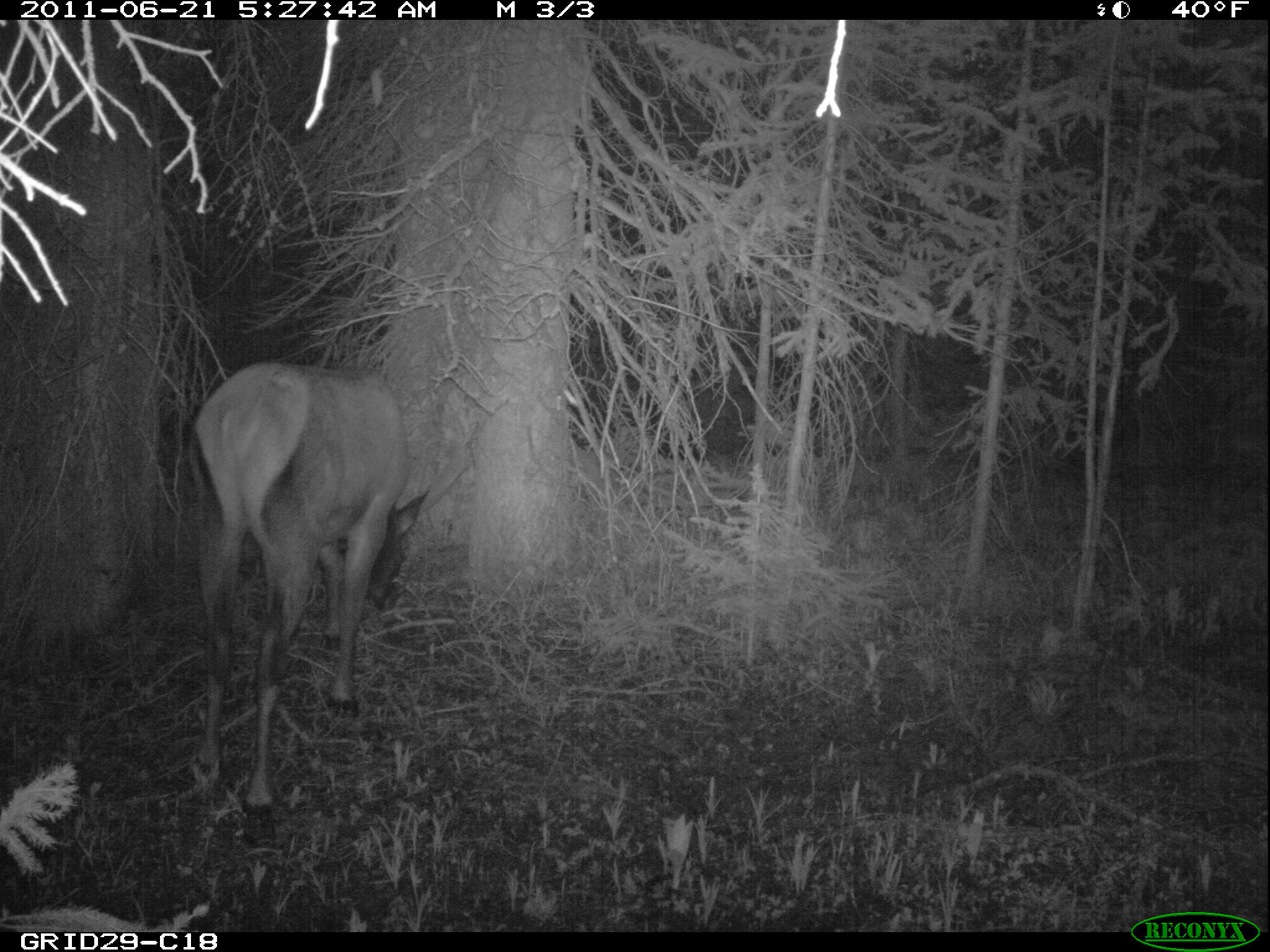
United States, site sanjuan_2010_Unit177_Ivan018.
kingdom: Animalia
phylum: Chordata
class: Mammalia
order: Artiodactyla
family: Cervidae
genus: Cervus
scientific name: Cervus elaphus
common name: red deer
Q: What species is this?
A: Cervus elaphus (red deer).